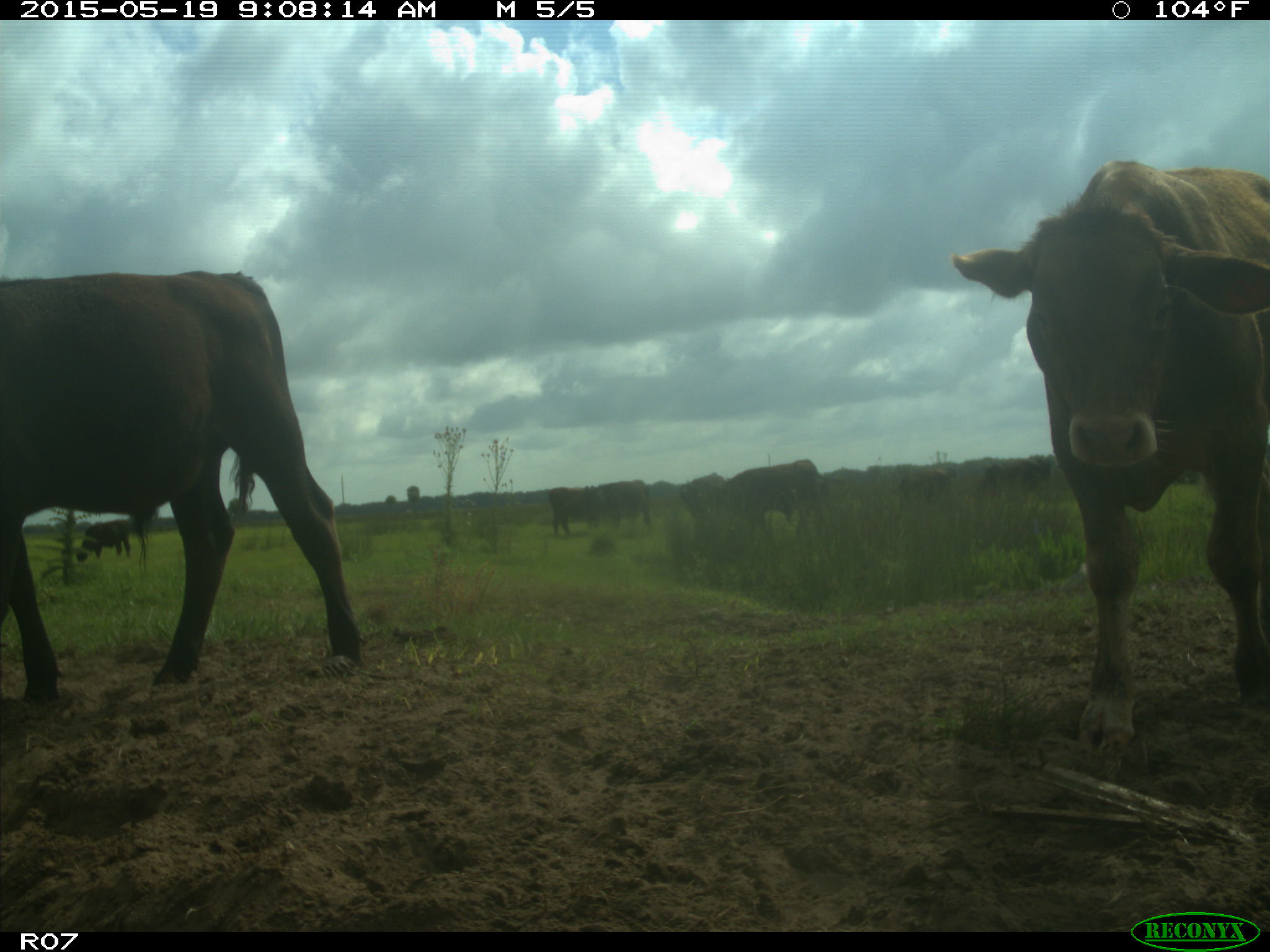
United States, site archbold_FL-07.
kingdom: Animalia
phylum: Chordata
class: Mammalia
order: Artiodactyla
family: Bovidae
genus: Bos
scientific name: Bos taurus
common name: domestic cow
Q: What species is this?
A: Bos taurus (domestic cow).